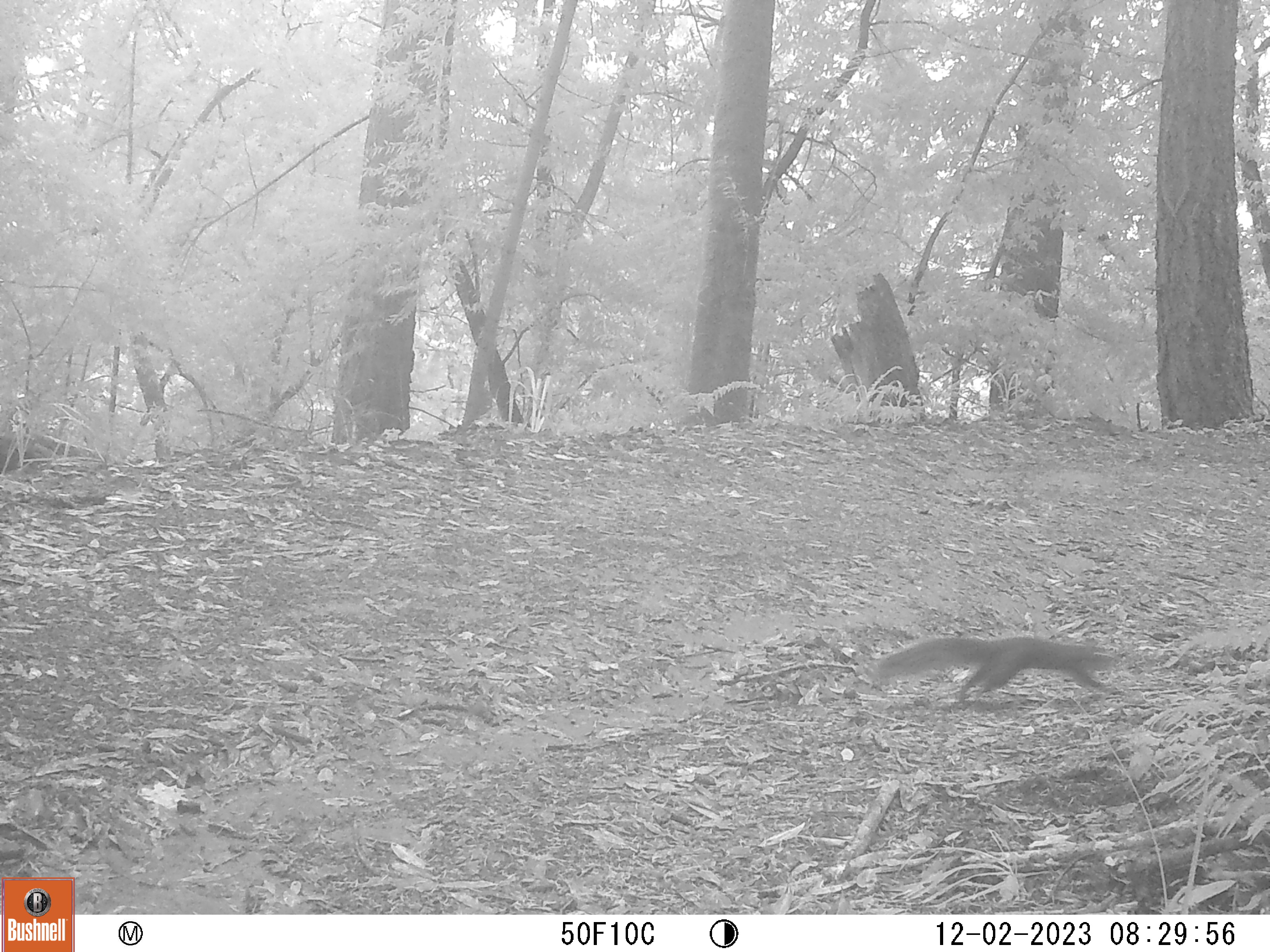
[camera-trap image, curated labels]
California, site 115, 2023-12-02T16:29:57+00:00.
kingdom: Animalia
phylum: Chordata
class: Mammalia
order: Rodentia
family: Sciuridae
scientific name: Sciuridae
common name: squirrel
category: unknown squirrel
Unknown squirrel (squirrel) (Sciuridae).